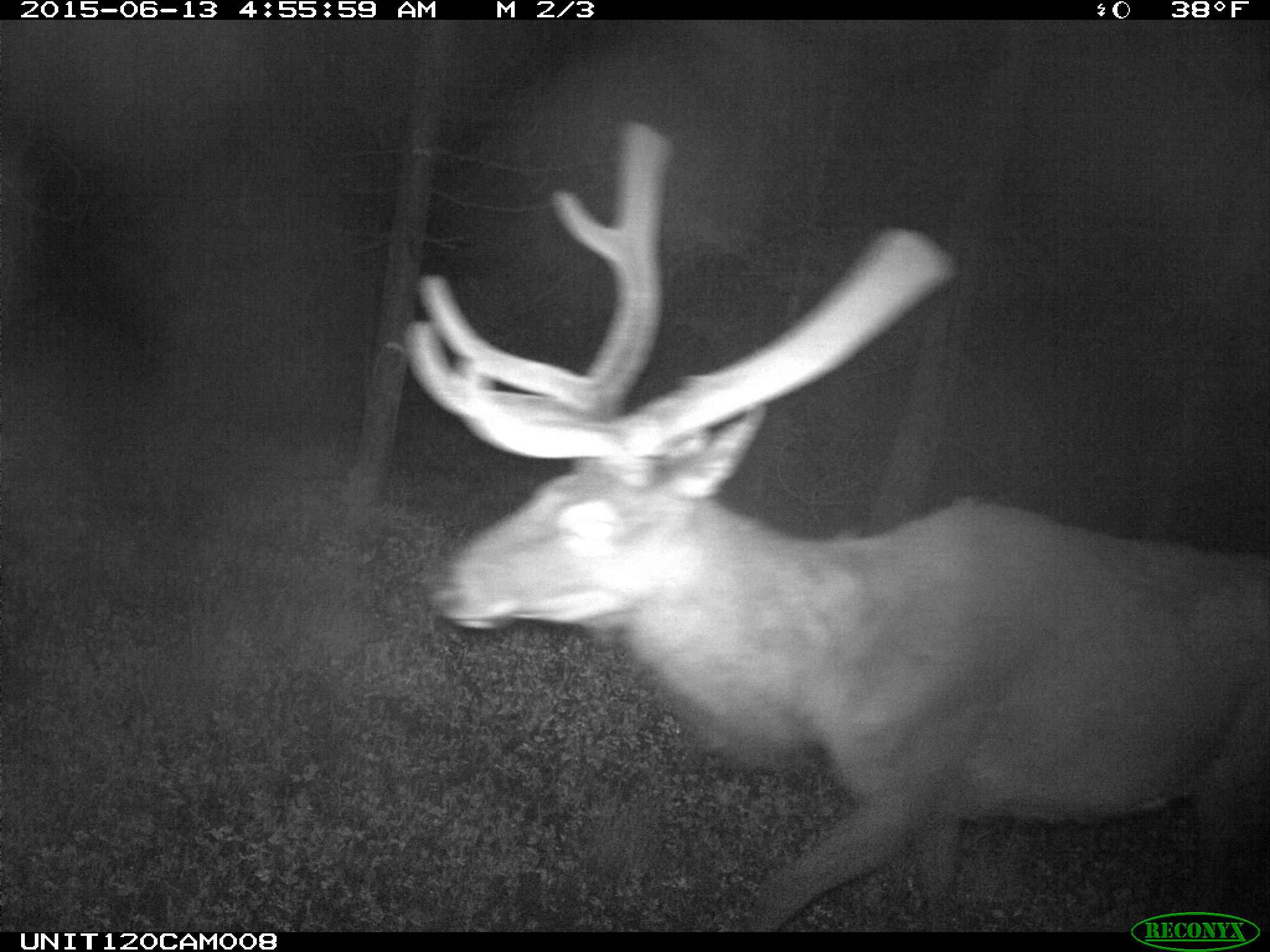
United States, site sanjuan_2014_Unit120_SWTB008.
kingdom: Animalia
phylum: Chordata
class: Mammalia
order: Artiodactyla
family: Cervidae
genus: Cervus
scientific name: Cervus elaphus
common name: red deer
Cervus elaphus (red deer).